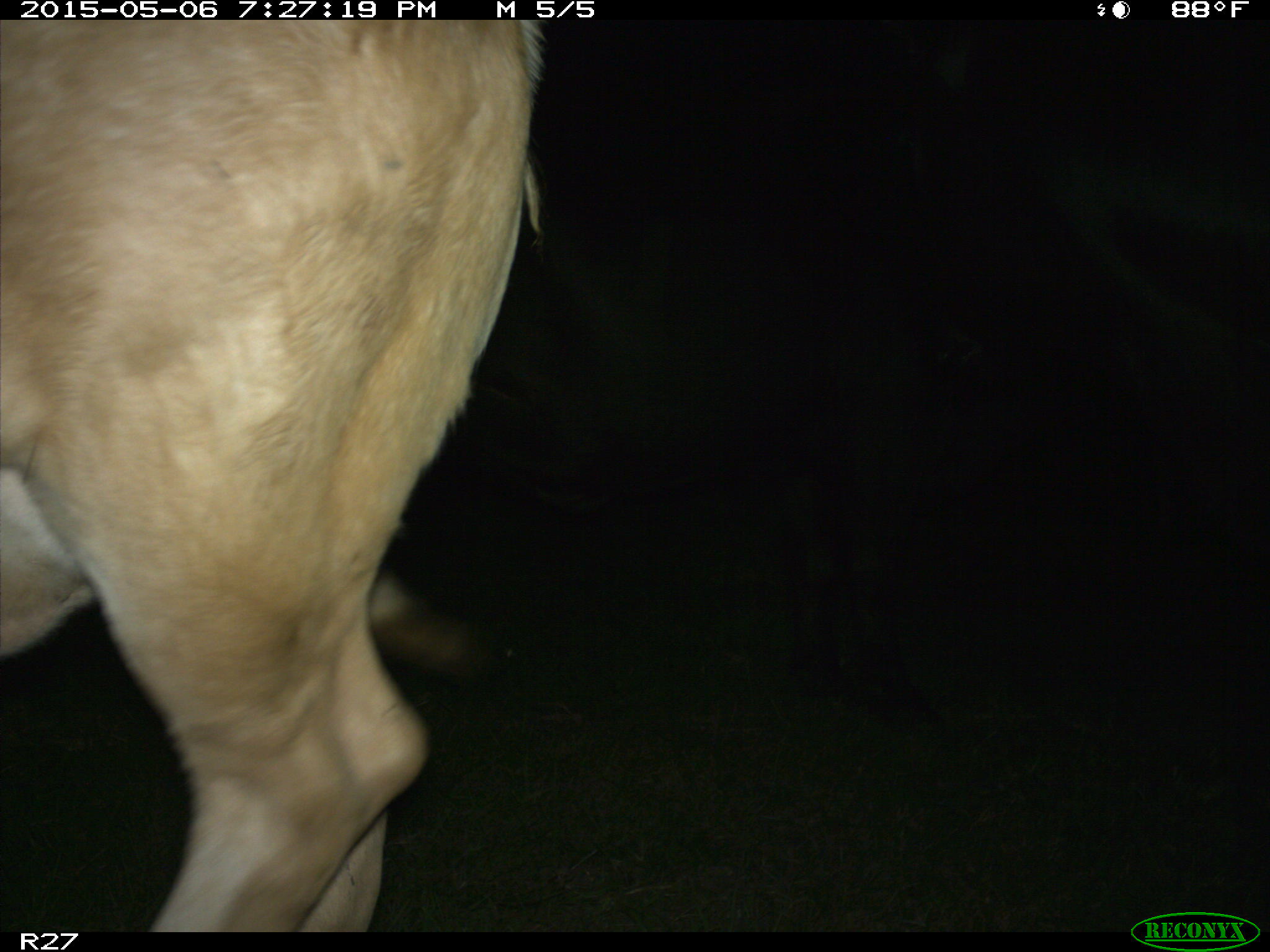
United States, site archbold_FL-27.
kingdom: Animalia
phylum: Chordata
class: Mammalia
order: Artiodactyla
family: Bovidae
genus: Bos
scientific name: Bos taurus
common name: domestic cow